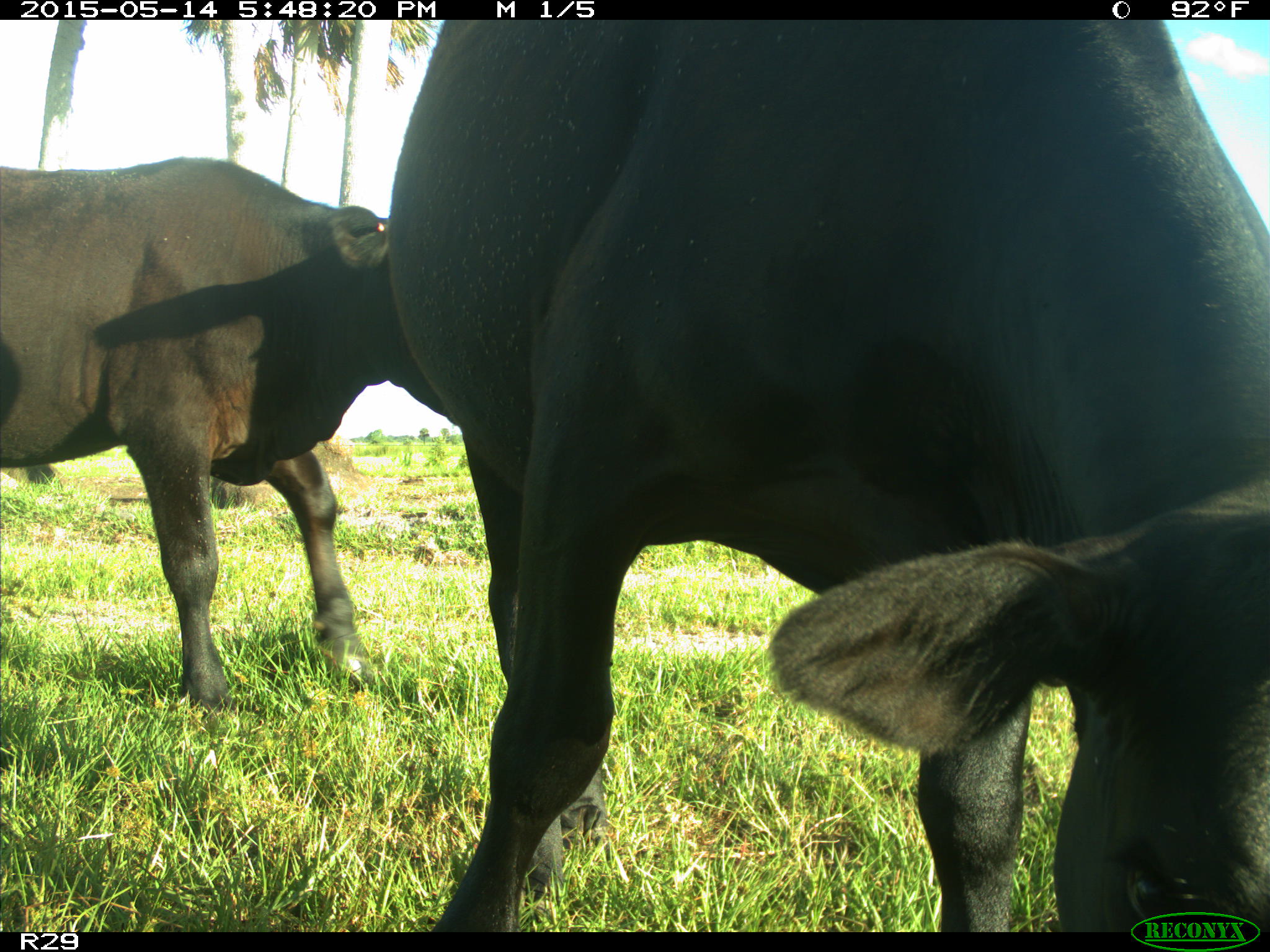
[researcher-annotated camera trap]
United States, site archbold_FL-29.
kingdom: Animalia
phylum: Chordata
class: Mammalia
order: Artiodactyla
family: Bovidae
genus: Bos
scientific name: Bos taurus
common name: domestic cow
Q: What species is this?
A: Bos taurus (domestic cow).